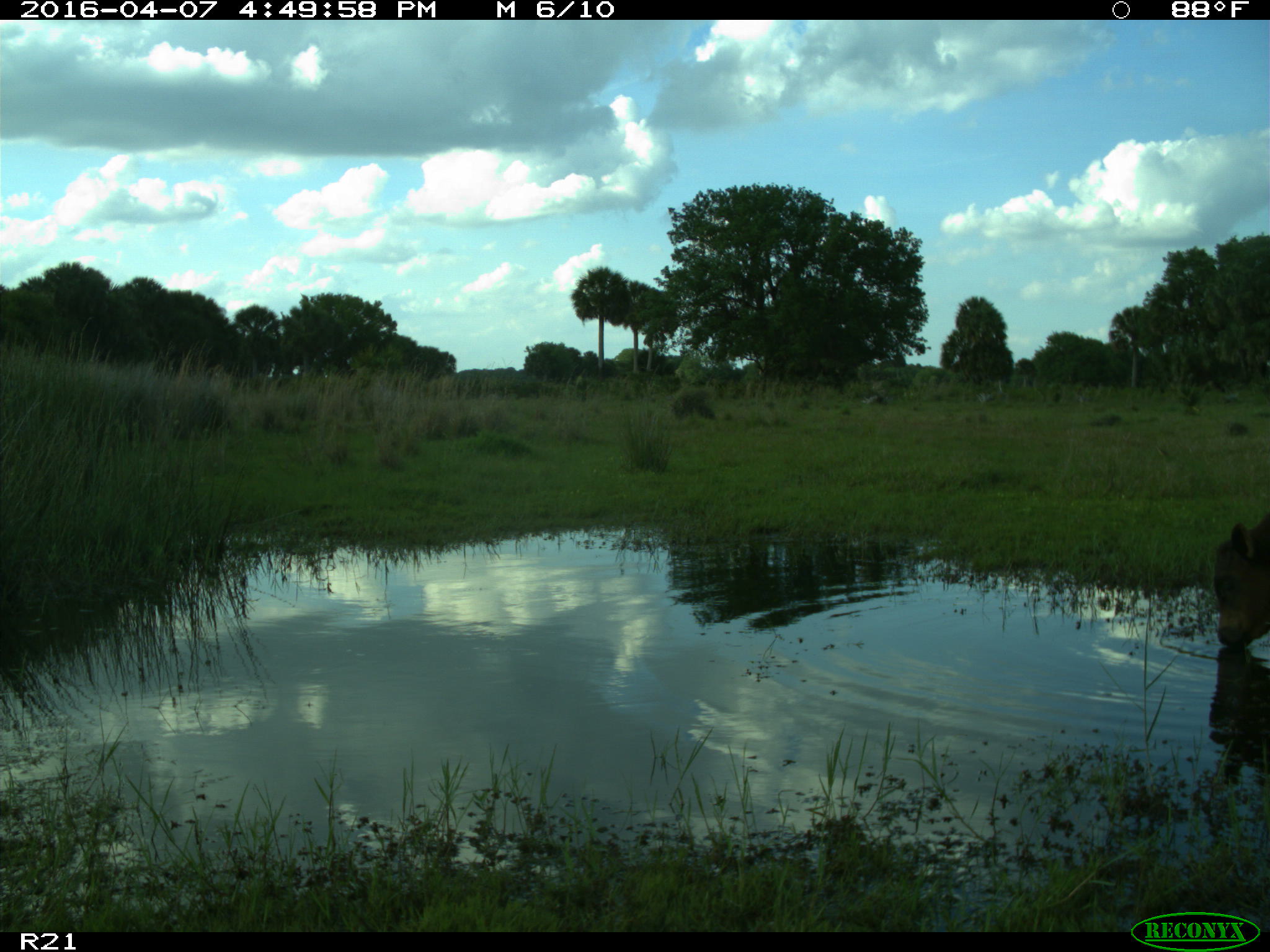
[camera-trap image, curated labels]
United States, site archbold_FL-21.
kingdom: Animalia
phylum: Chordata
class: Mammalia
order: Artiodactyla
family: Bovidae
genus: Bos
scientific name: Bos taurus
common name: domestic cow